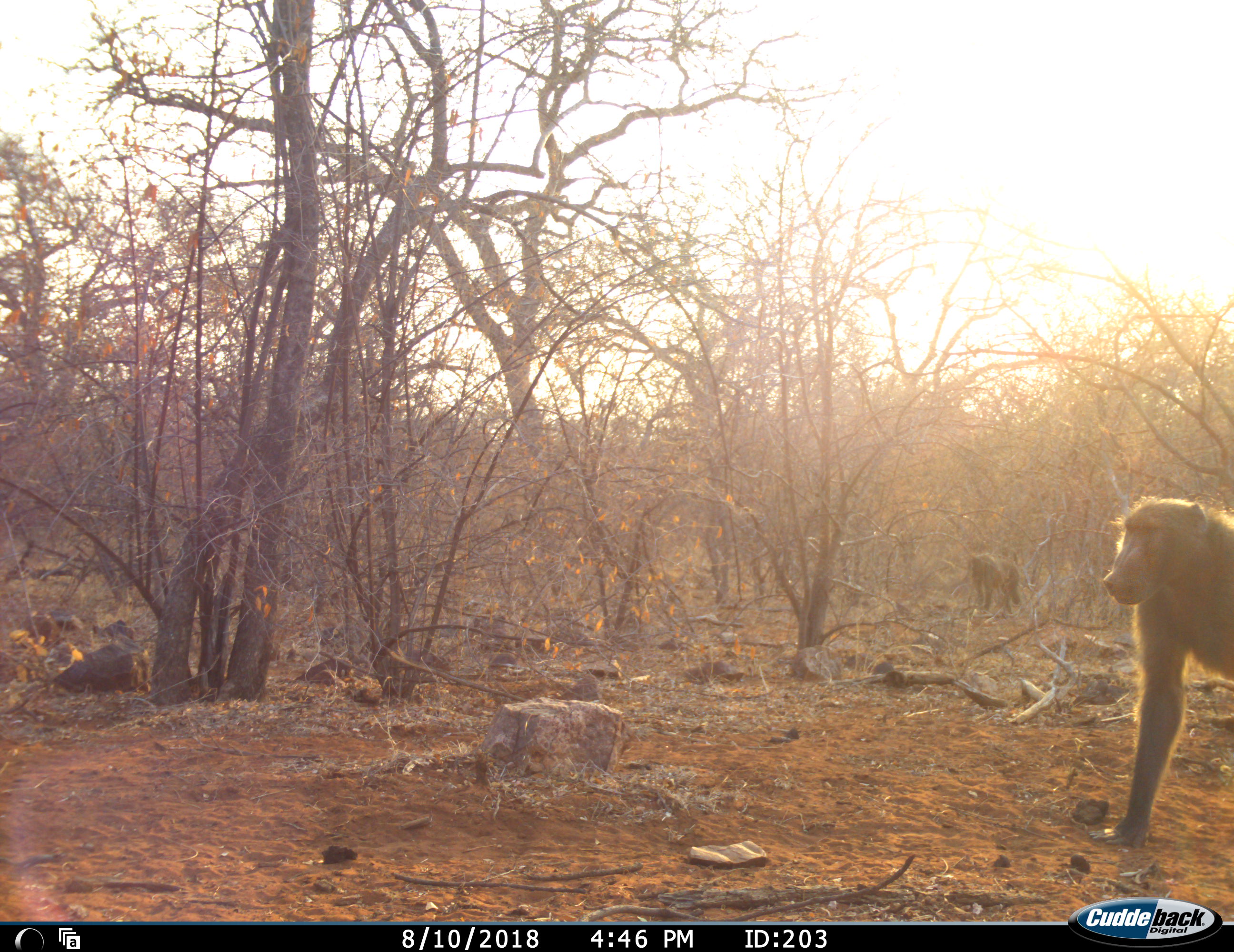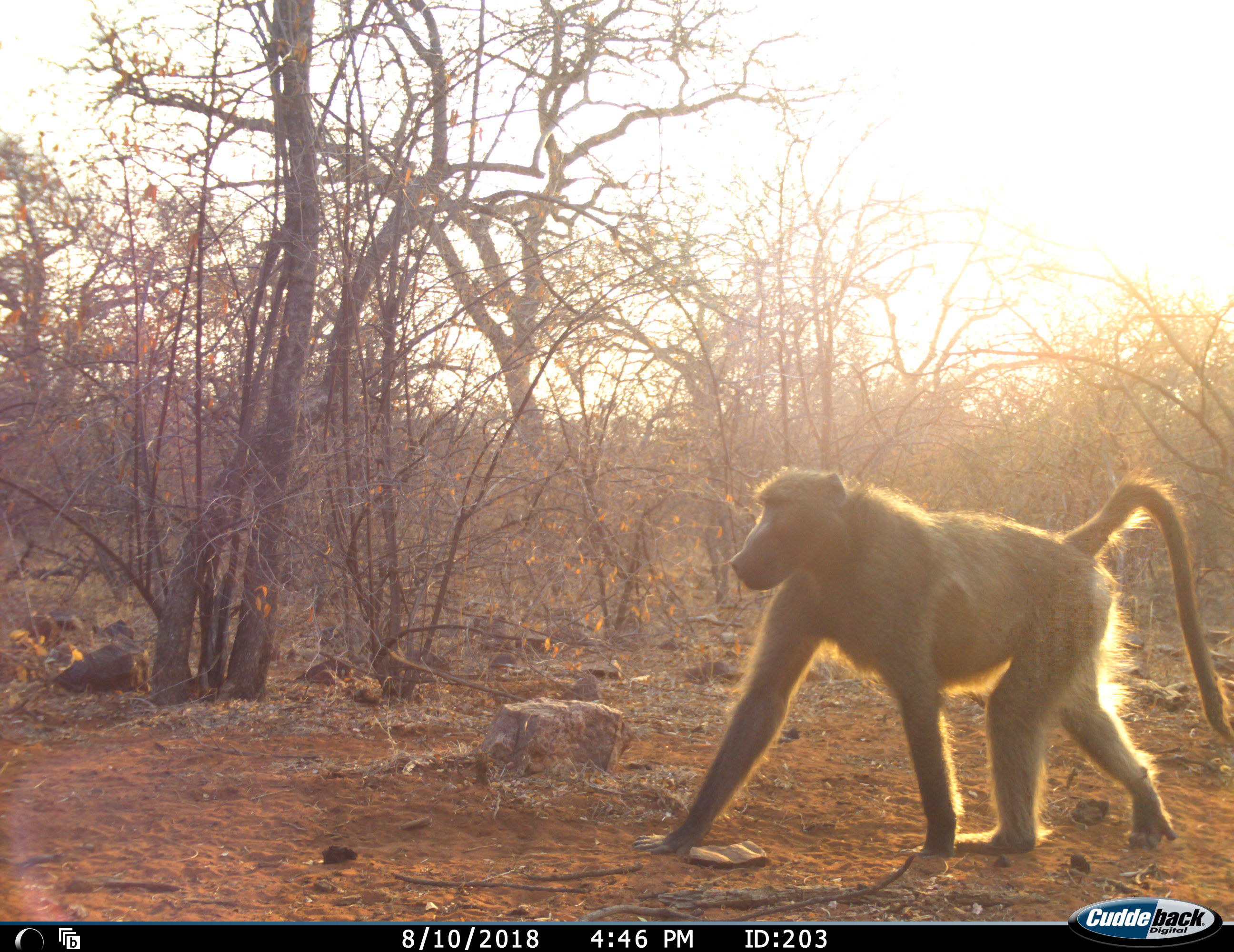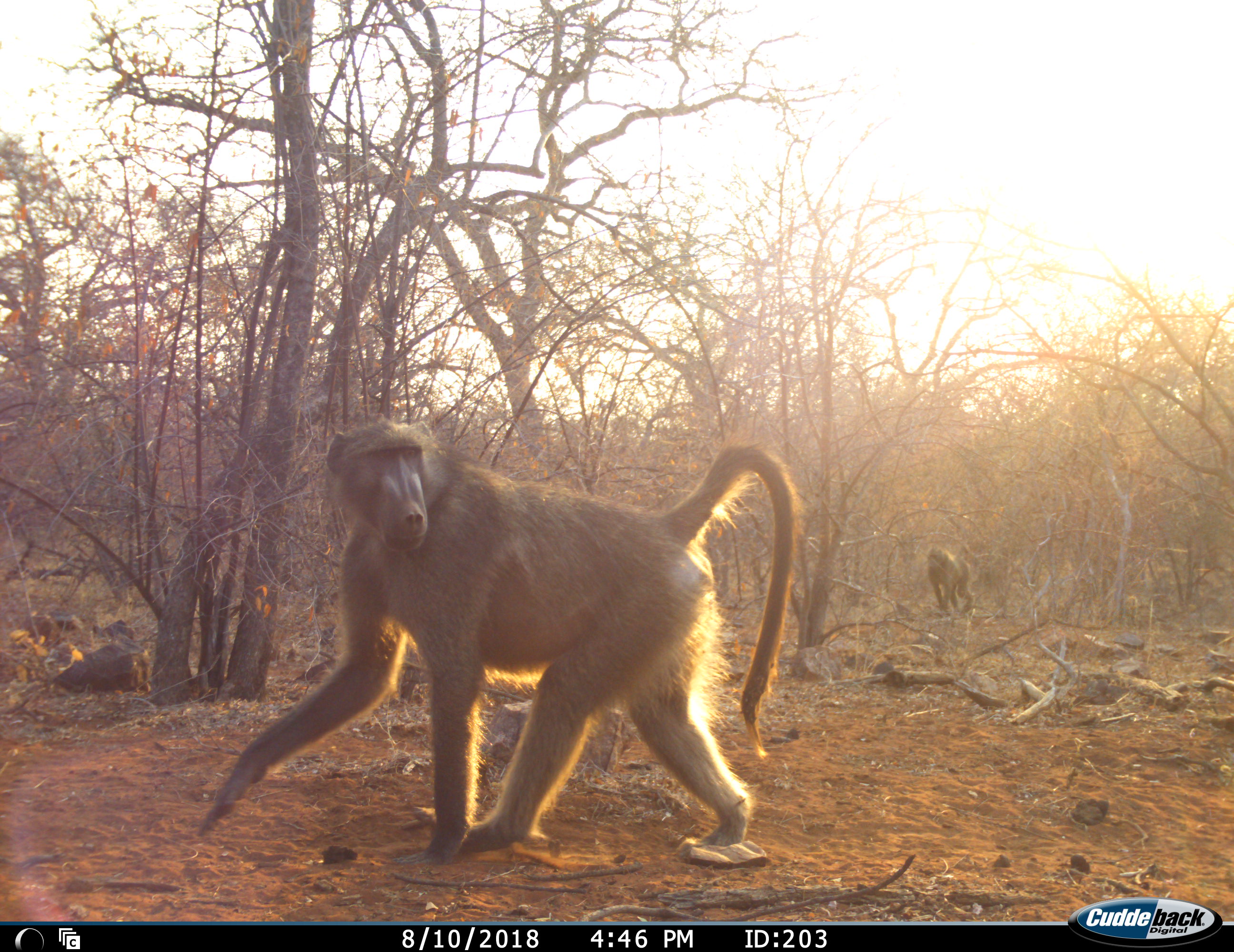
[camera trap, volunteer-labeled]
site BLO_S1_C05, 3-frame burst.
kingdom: Animalia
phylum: Chordata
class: Mammalia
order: Primates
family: Cercopithecidae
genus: Papio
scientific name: Papio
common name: baboon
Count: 2.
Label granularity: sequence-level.